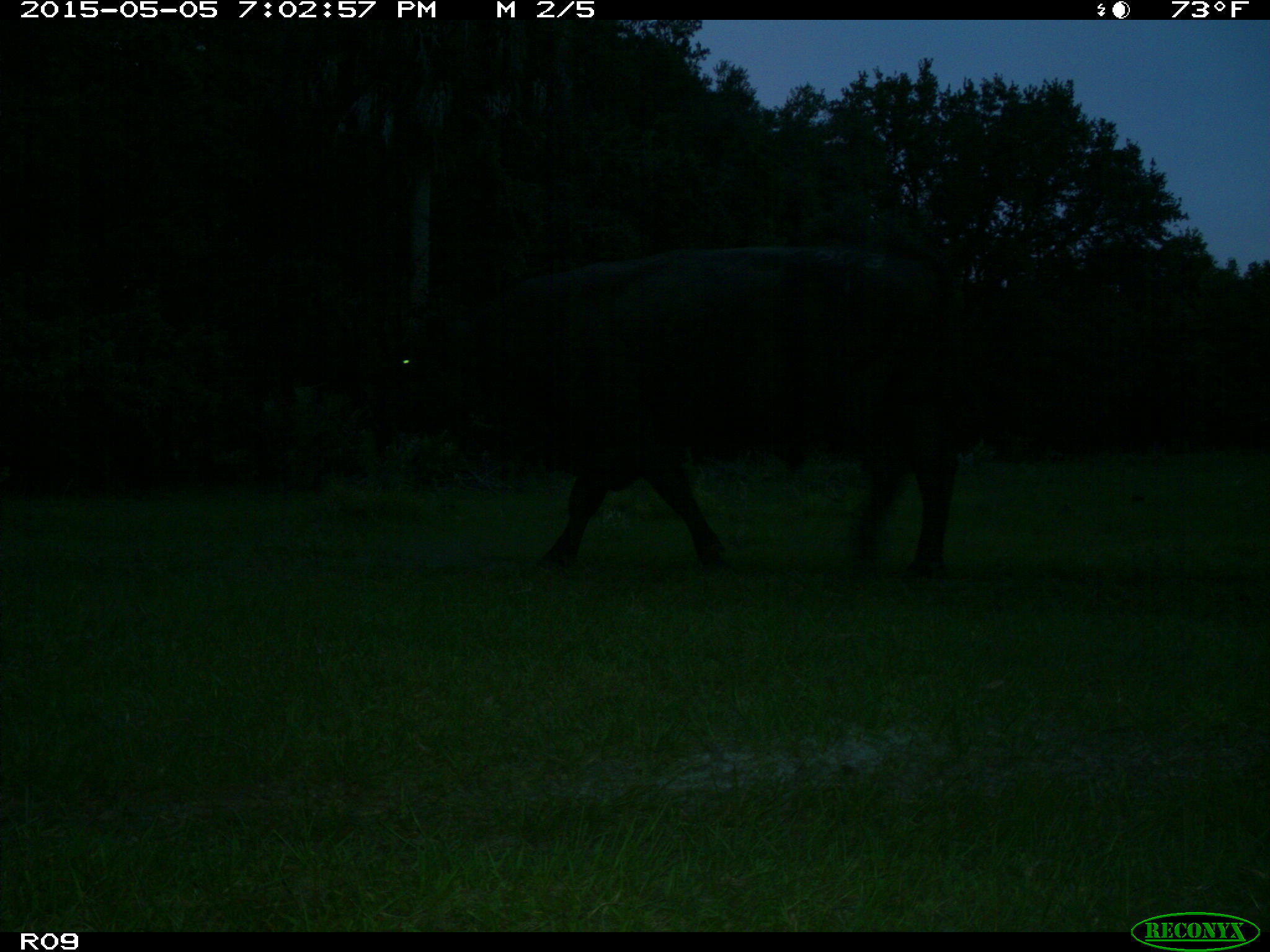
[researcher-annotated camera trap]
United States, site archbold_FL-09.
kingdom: Animalia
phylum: Chordata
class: Mammalia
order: Artiodactyla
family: Bovidae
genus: Bos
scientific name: Bos taurus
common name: domestic cow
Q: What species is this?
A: Bos taurus (domestic cow).